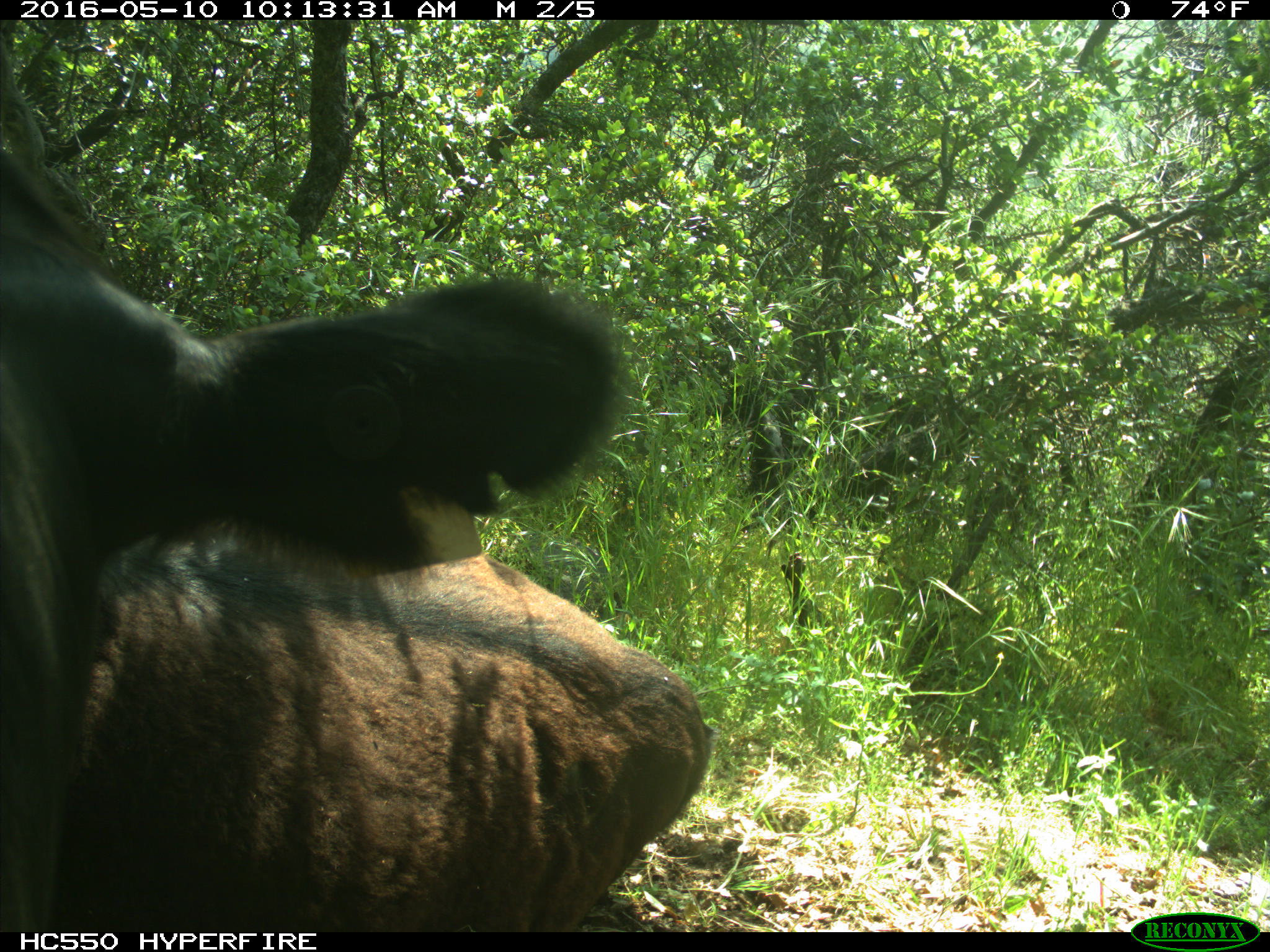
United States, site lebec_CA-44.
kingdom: Animalia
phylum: Chordata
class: Mammalia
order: Artiodactyla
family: Bovidae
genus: Bos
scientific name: Bos taurus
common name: domestic cow